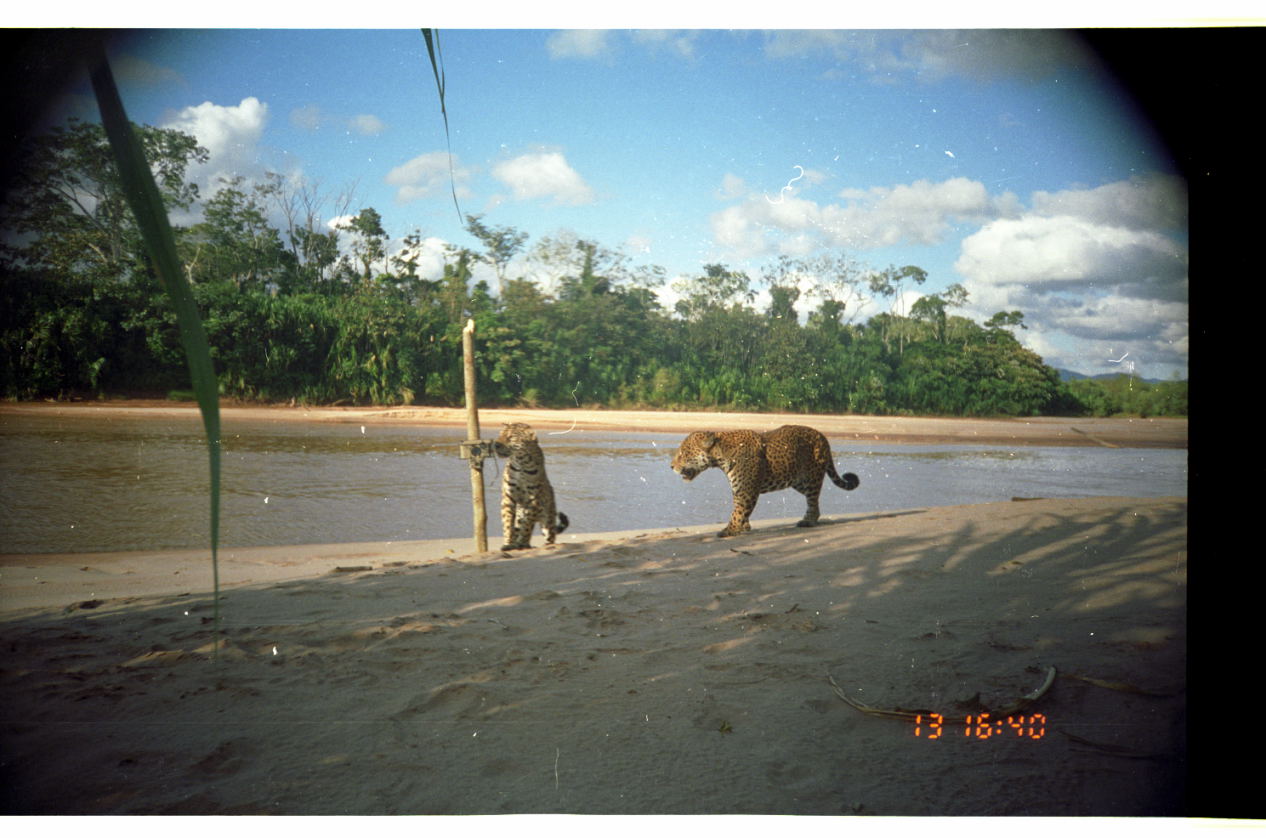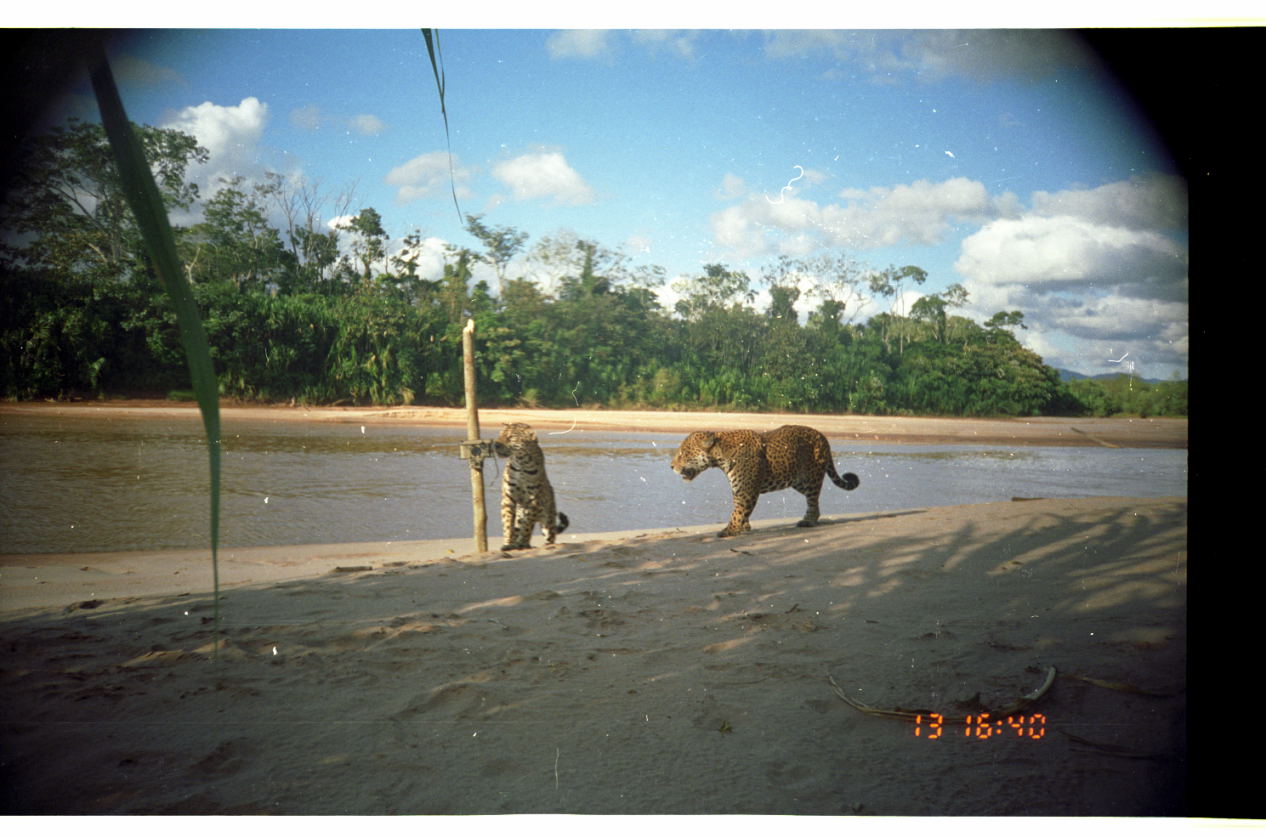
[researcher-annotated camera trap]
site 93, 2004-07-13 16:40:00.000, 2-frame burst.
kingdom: Animalia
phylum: Chordata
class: Mammalia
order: Carnivora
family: Felidae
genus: Panthera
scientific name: Panthera onca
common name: jaguar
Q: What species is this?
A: Panthera onca (jaguar).